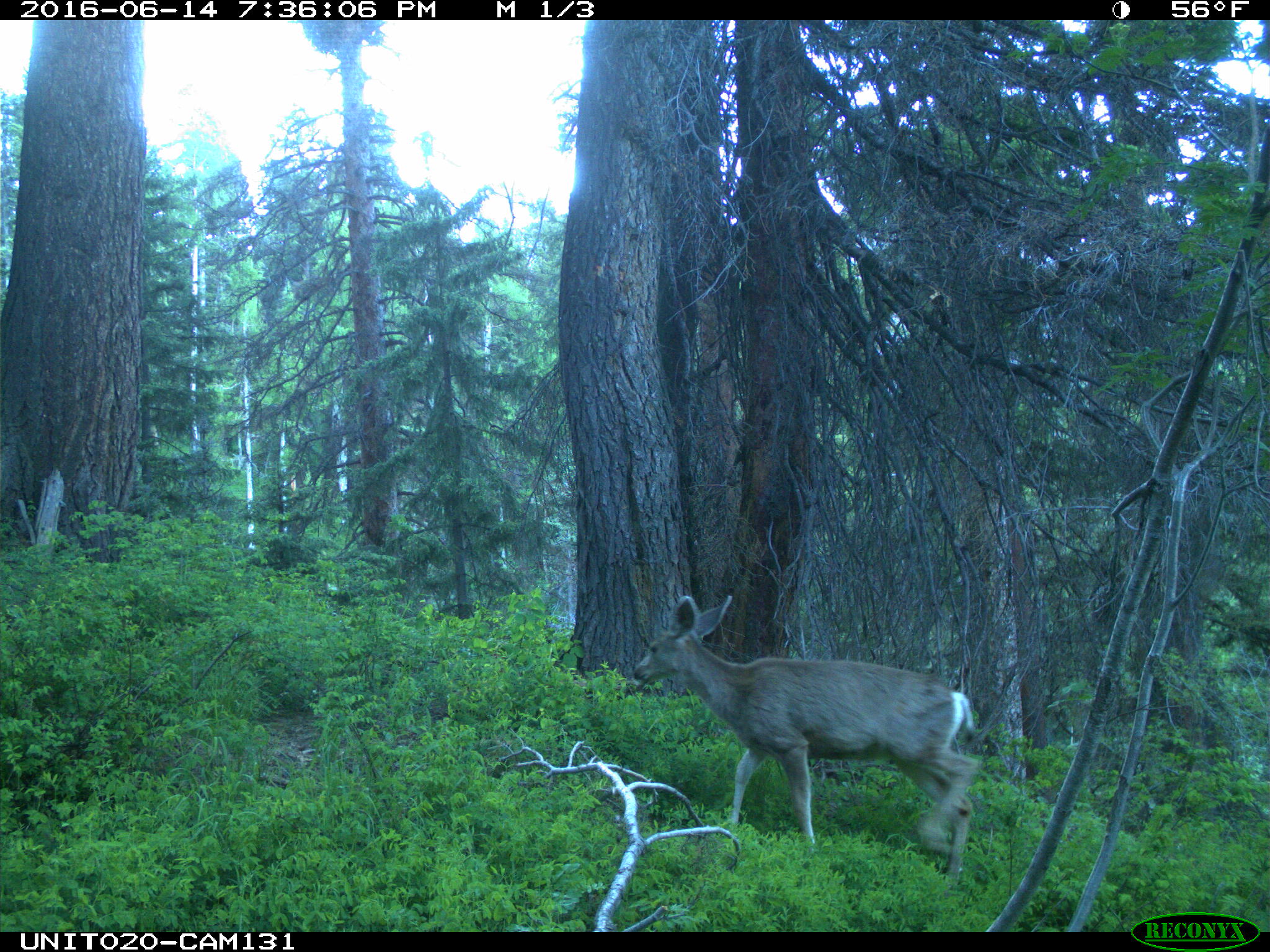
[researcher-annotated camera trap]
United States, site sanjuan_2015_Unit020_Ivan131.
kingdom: Animalia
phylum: Chordata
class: Mammalia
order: Artiodactyla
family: Cervidae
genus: Odocoileus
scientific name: Odocoileus hemionus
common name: mule deer